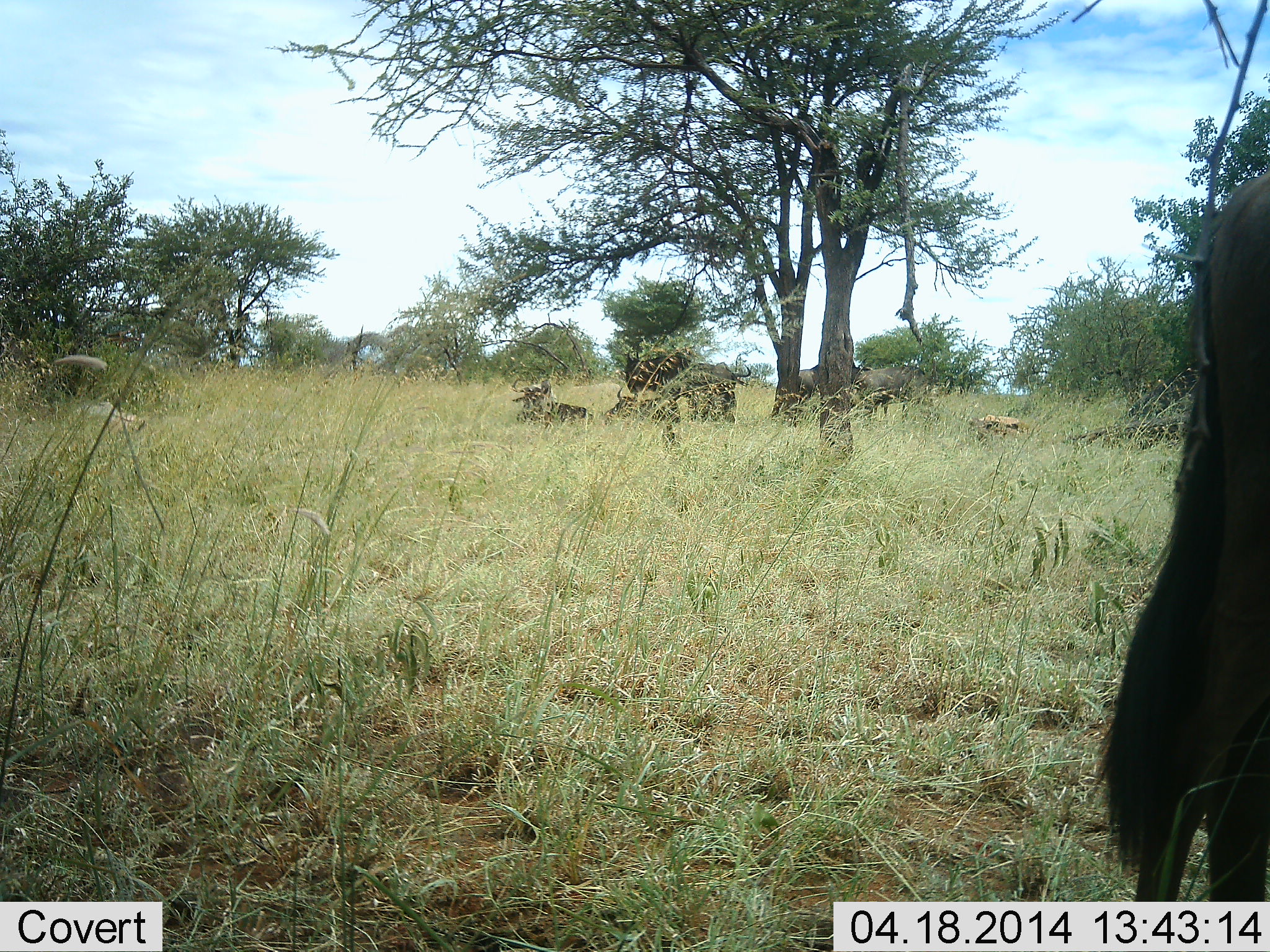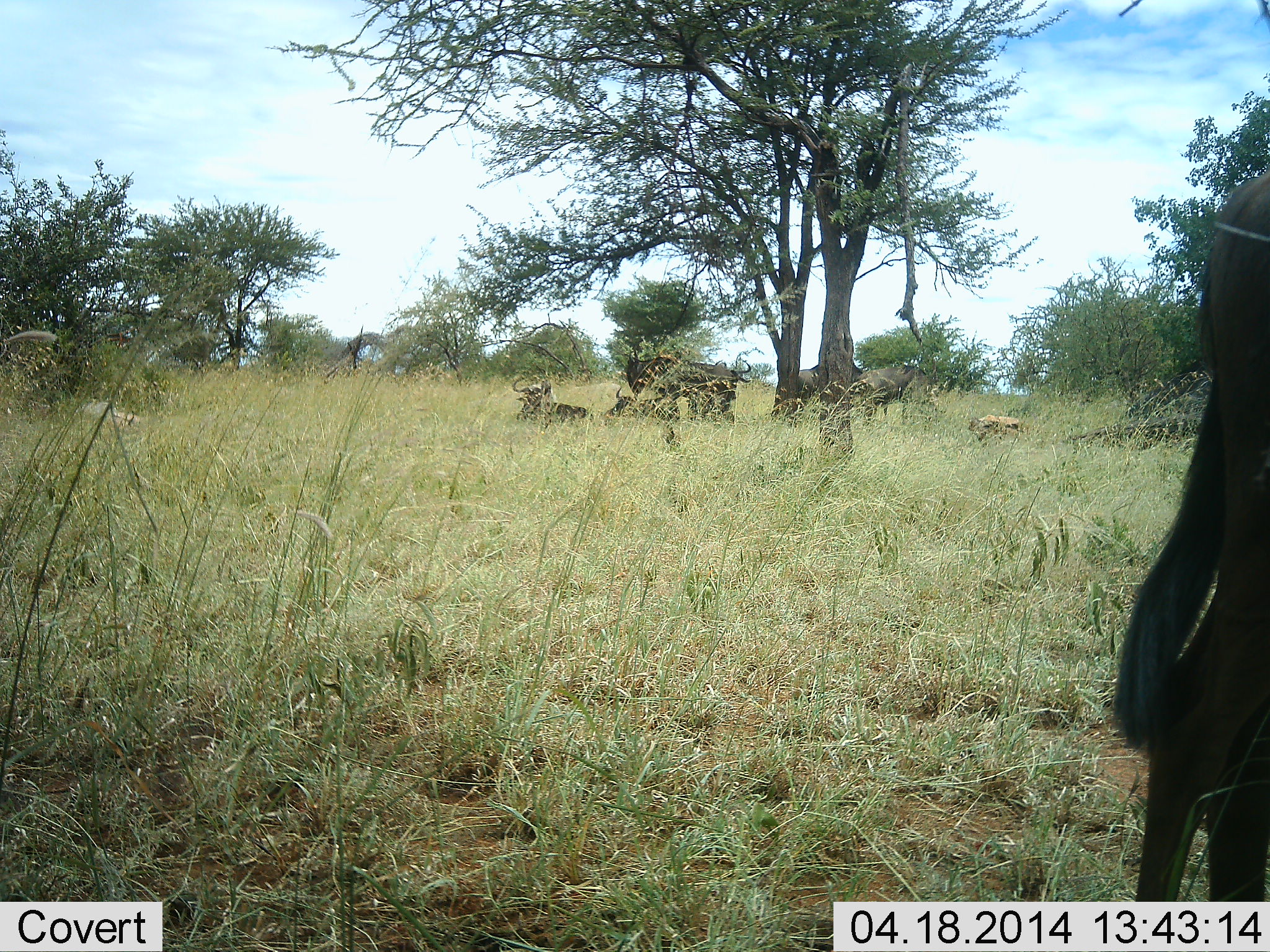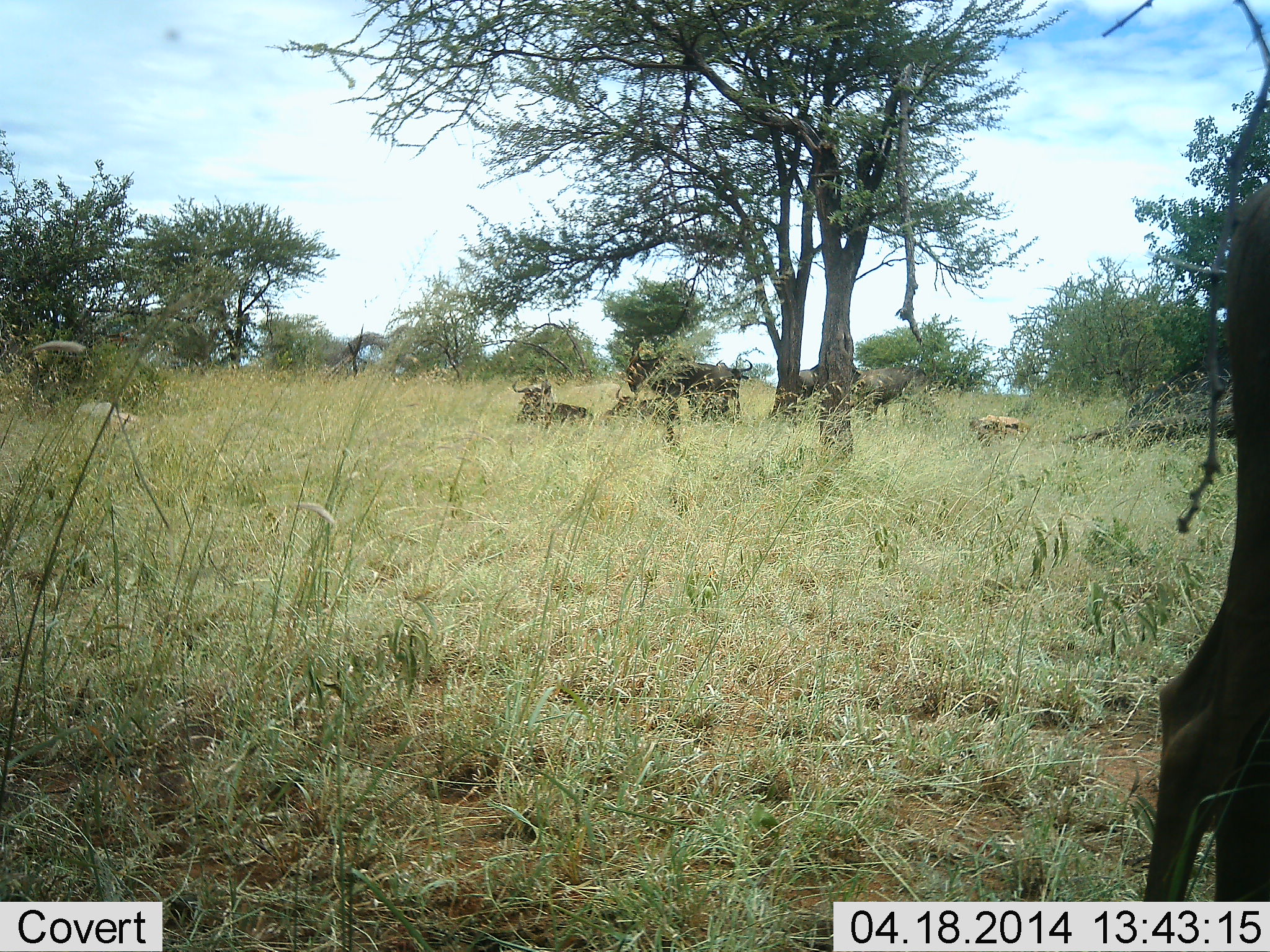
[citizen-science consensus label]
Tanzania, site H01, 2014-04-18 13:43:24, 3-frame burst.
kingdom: Animalia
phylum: Chordata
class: Mammalia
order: Artiodactyla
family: Bovidae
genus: Connochaetes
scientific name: Connochaetes taurinus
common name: blue wildebeest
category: wildebeest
Wildebeest (blue wildebeest) (Connochaetes taurinus), count 7. Behavior (volunteer vote fractions): standing 80%, resting 100%, moving 10%, interacting 0%. Young present (vote fraction): 10%. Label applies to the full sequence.